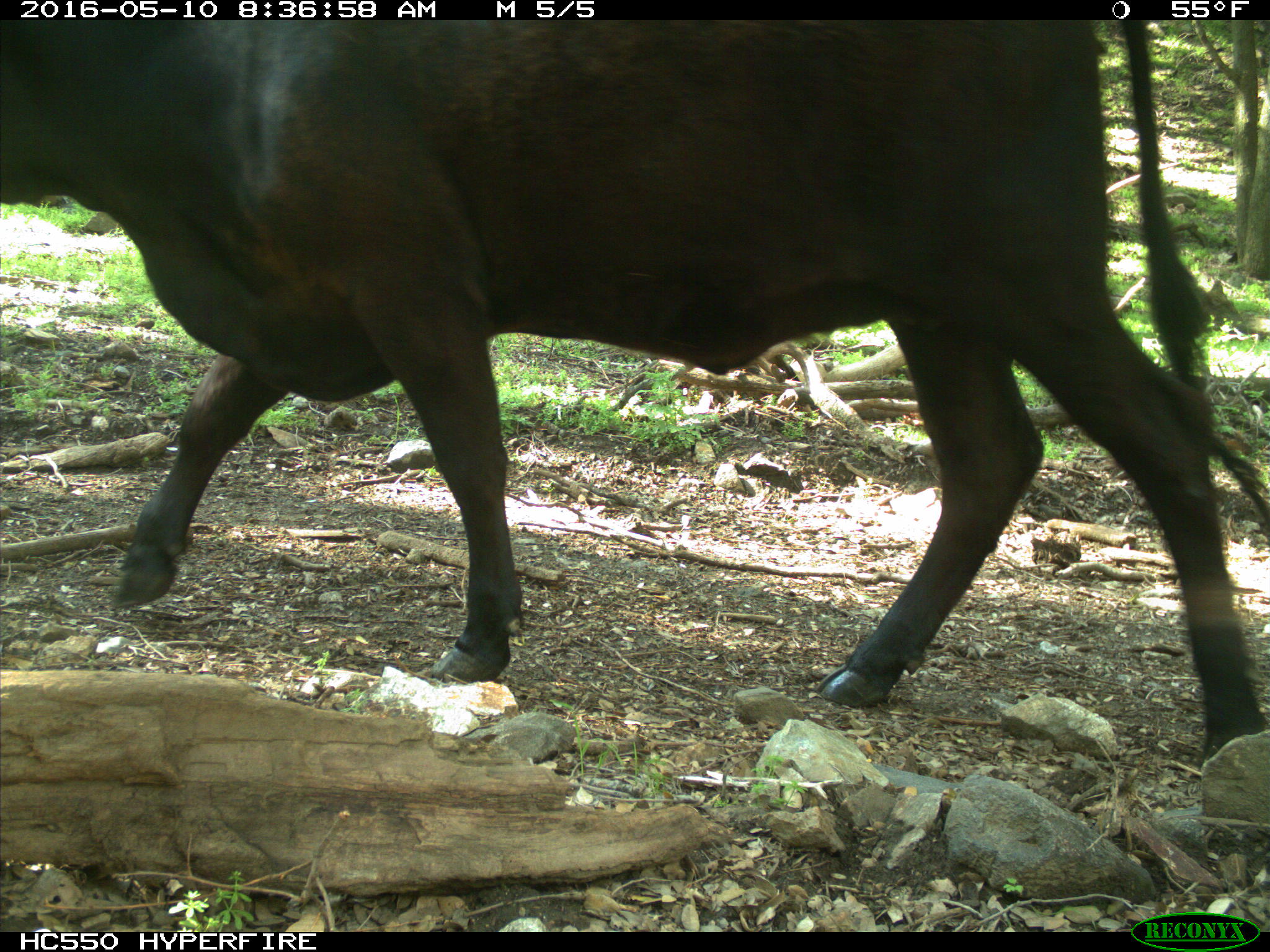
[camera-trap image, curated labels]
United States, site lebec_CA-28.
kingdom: Animalia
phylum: Chordata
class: Mammalia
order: Artiodactyla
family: Bovidae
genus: Bos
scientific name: Bos taurus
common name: domestic cow